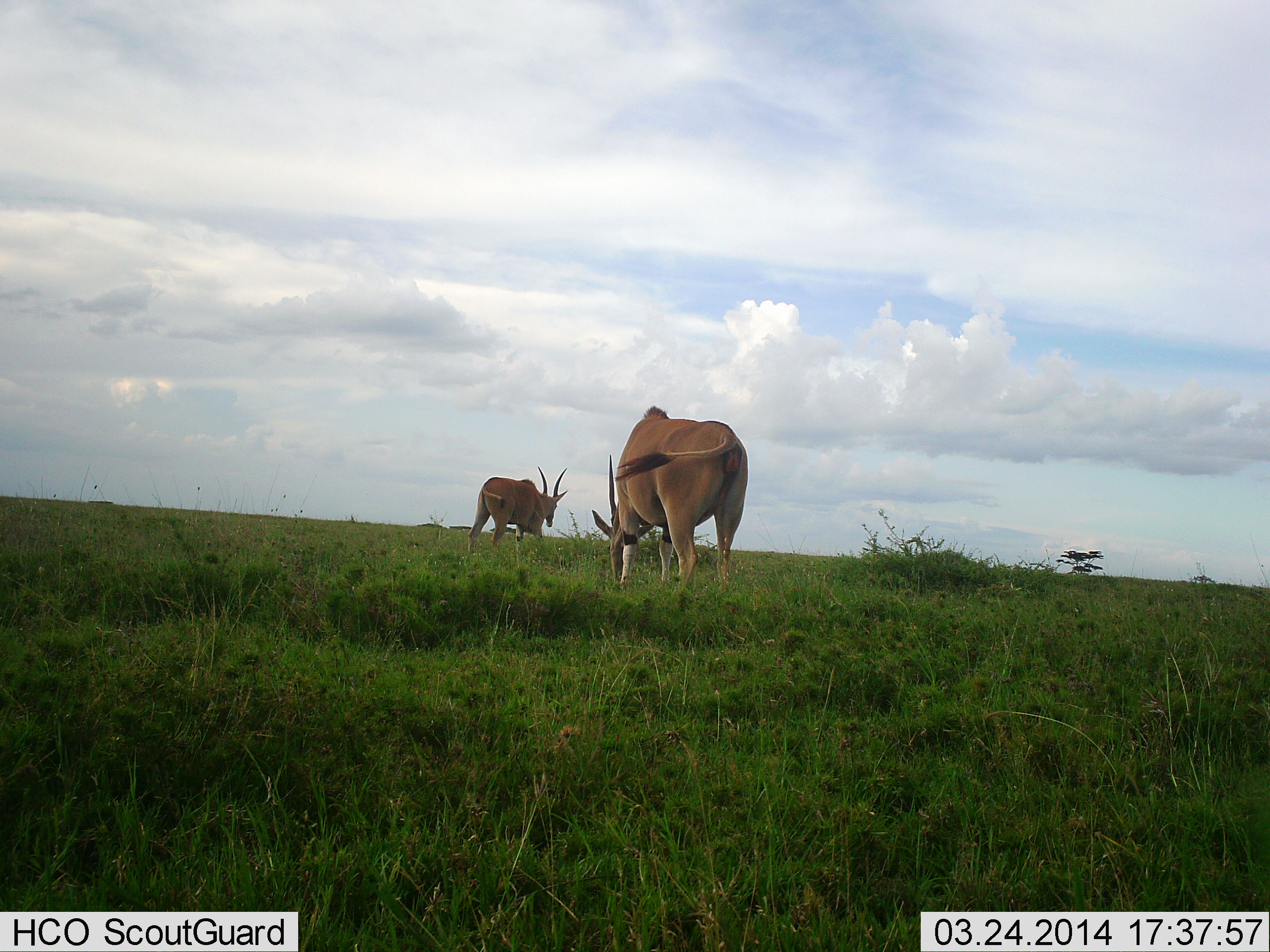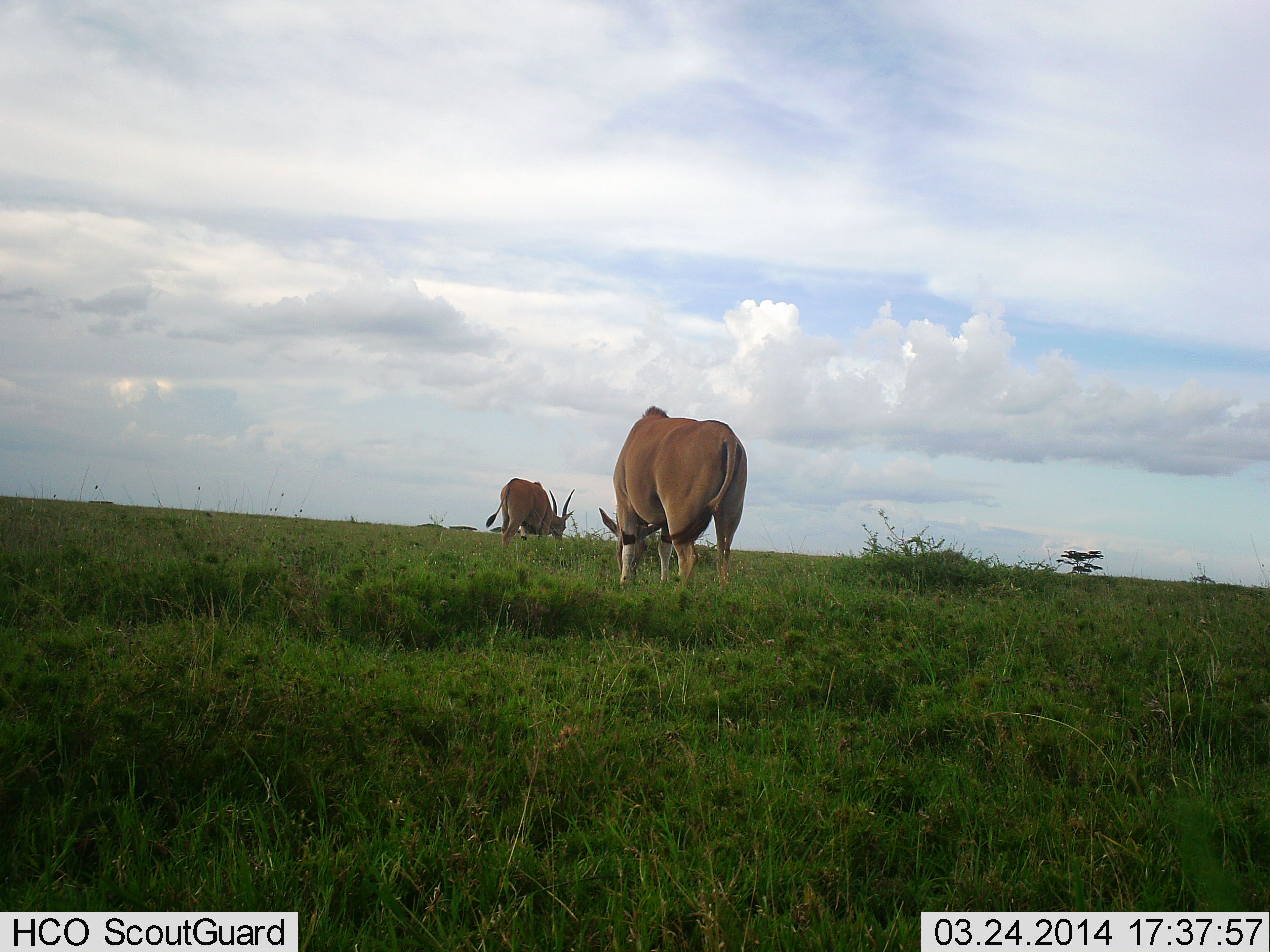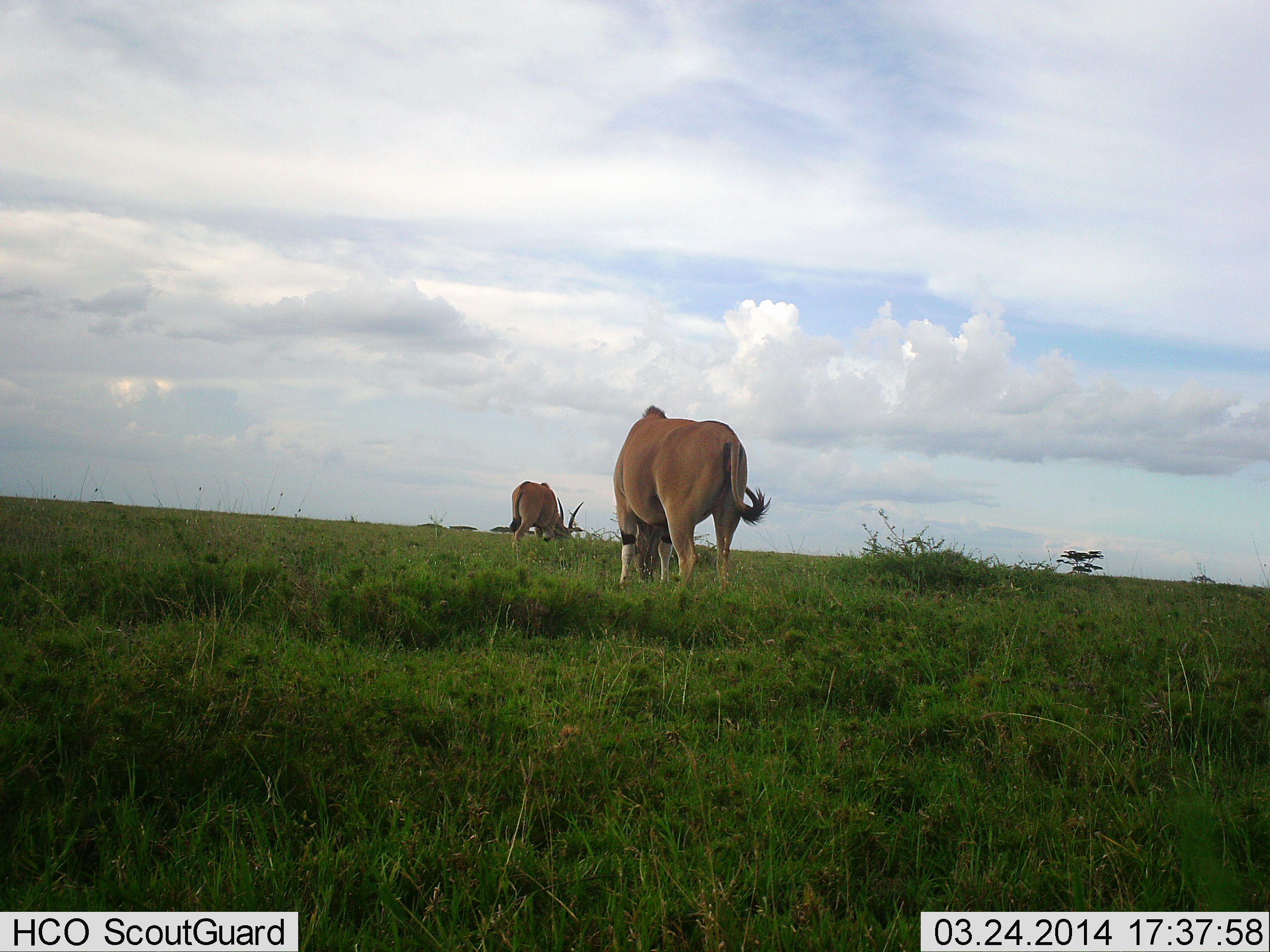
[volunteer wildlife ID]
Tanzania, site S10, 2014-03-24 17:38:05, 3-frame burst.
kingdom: Animalia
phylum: Chordata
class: Mammalia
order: Artiodactyla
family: Bovidae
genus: Tragelaphus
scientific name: Tragelaphus oryx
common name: eland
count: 2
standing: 40%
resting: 0%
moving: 20%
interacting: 0%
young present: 0%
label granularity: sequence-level